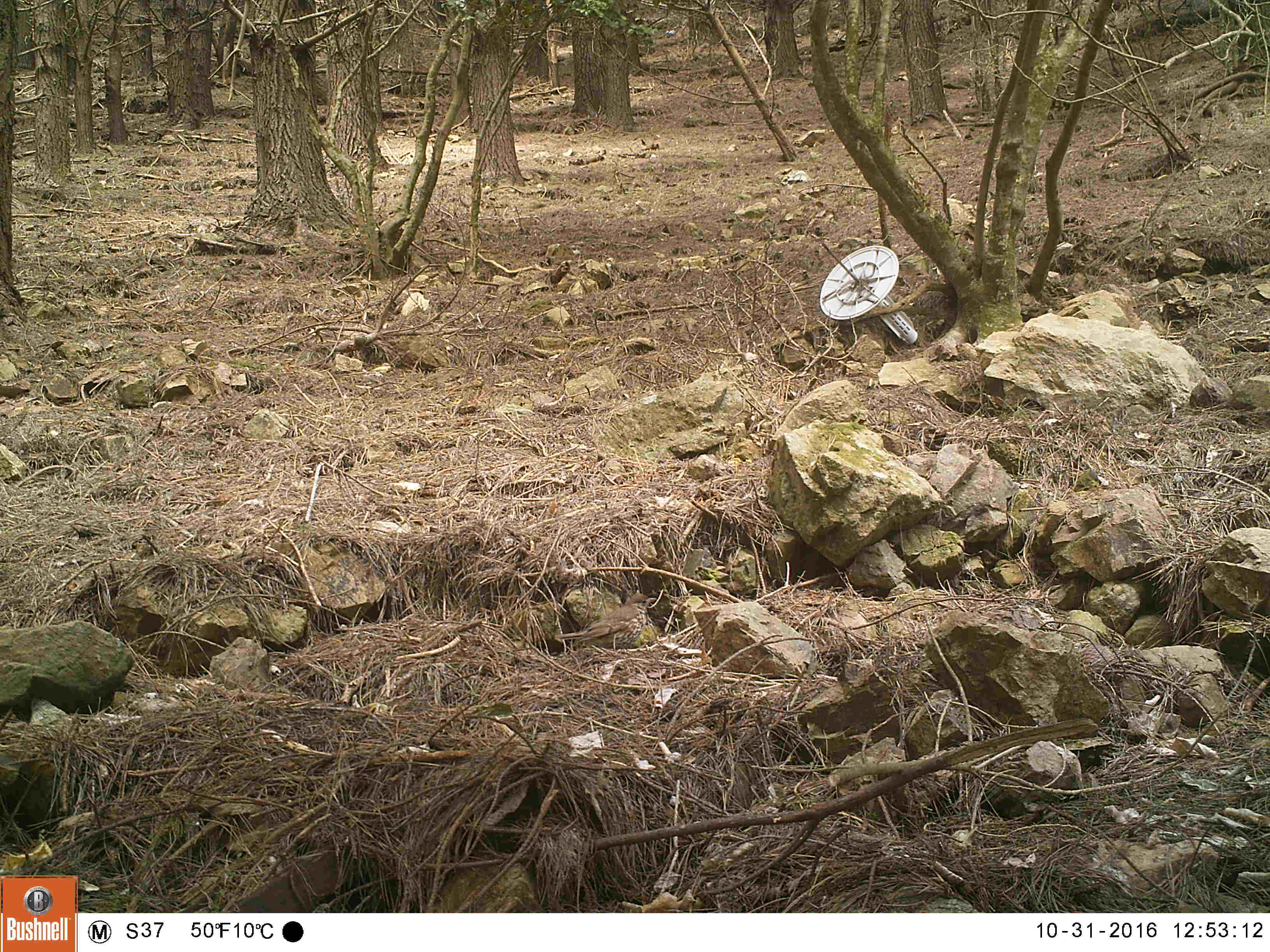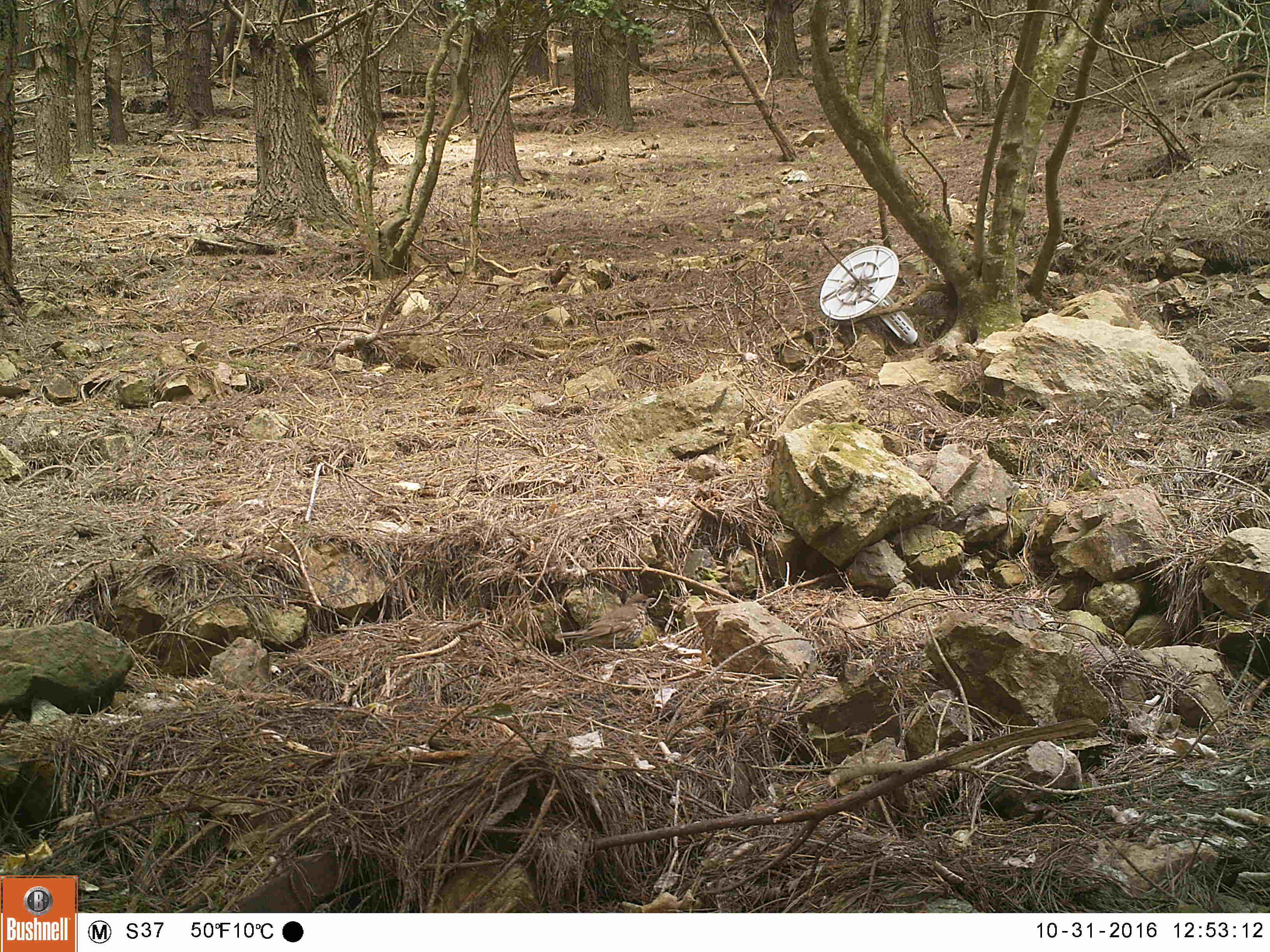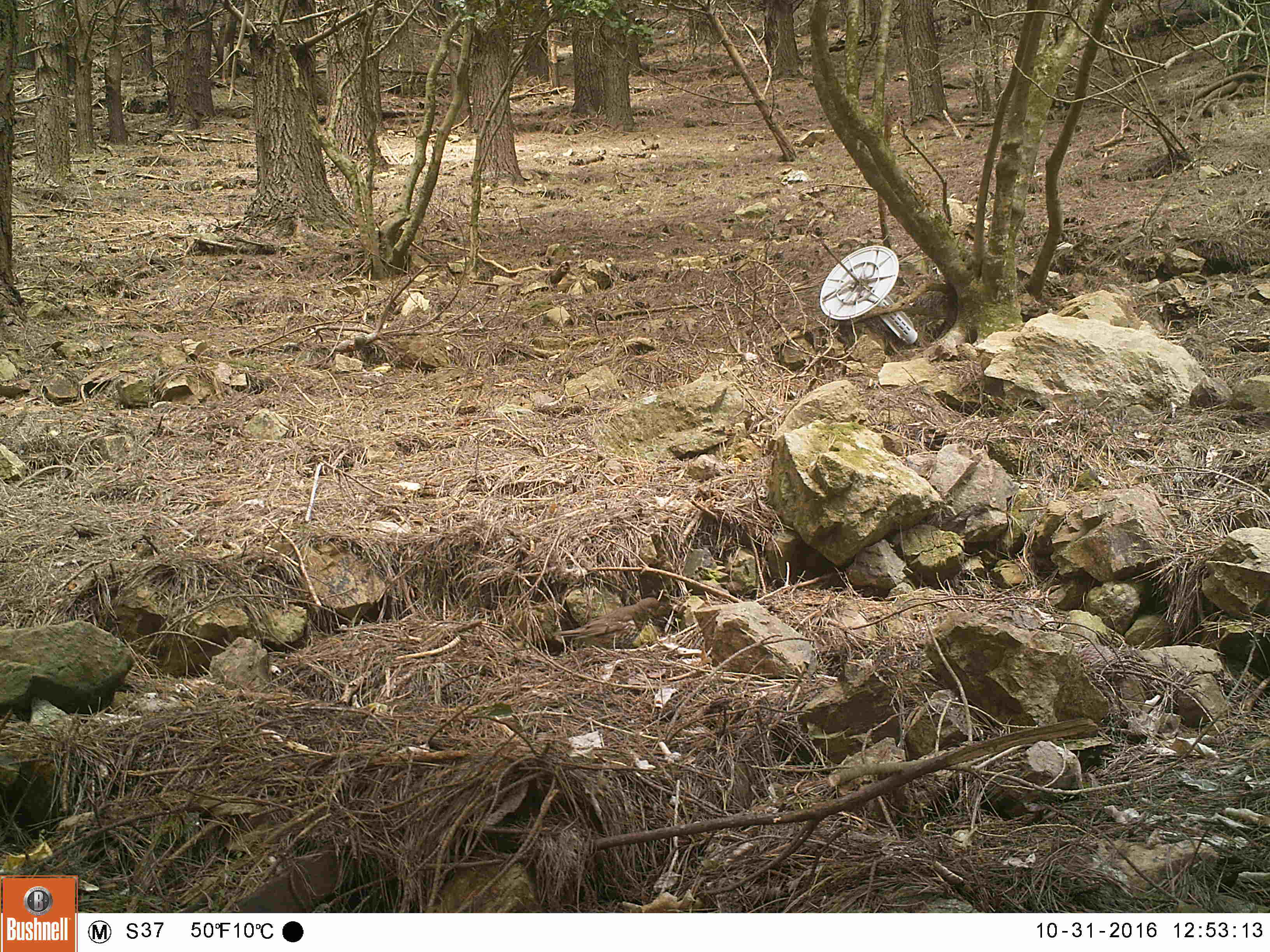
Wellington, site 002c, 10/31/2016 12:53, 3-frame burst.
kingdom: Animalia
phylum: Chordata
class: Aves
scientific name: Aves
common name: bird